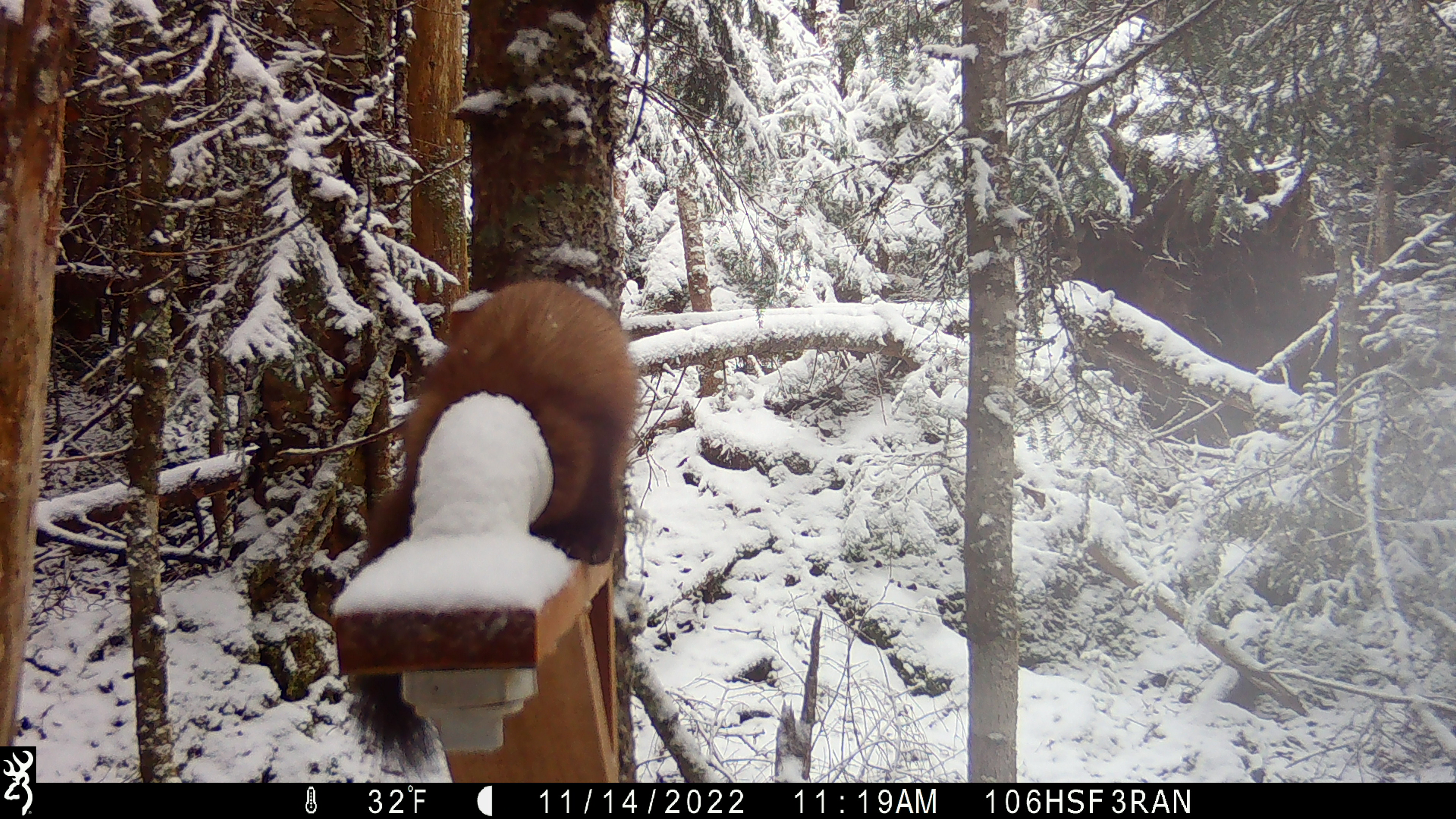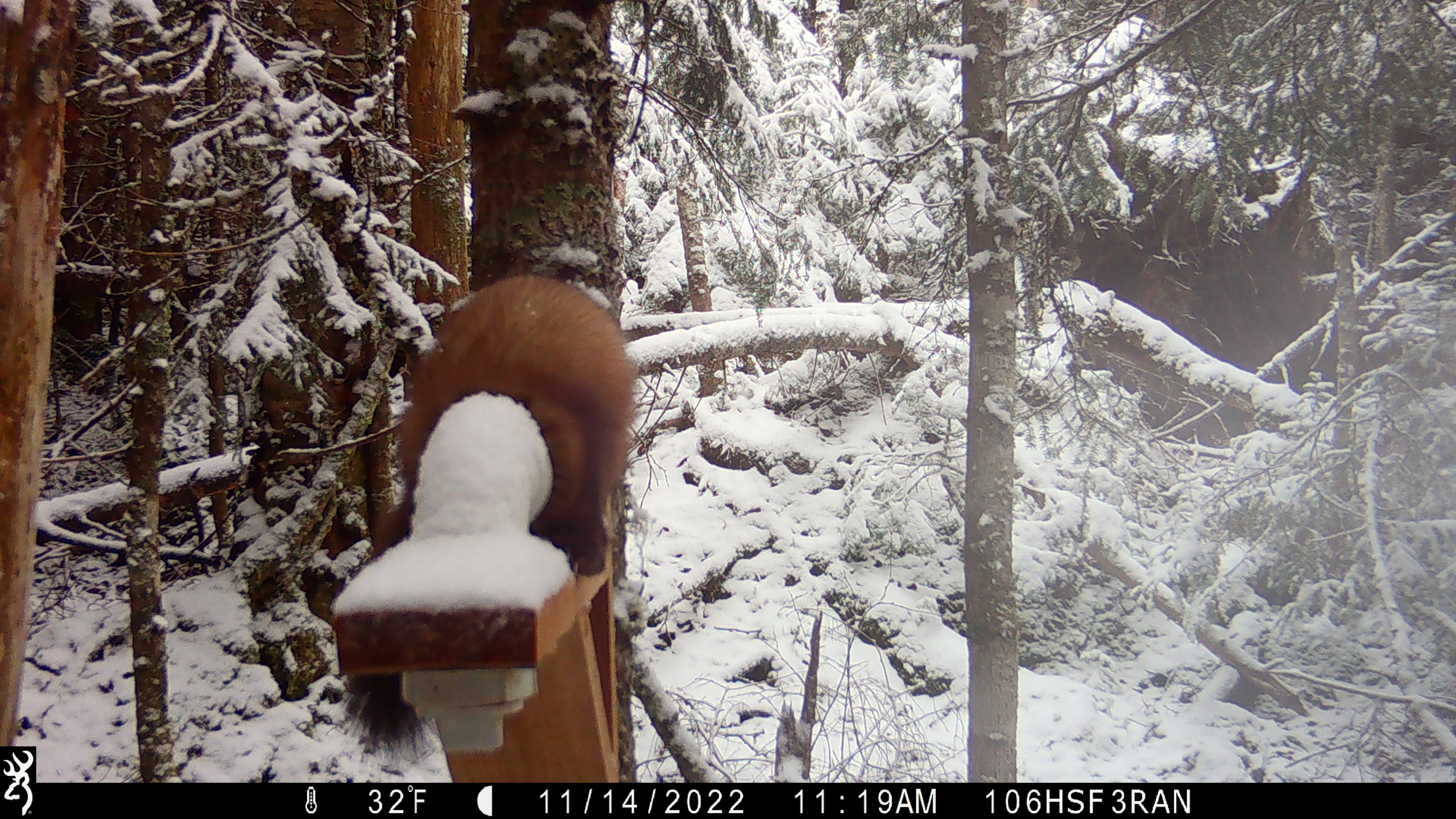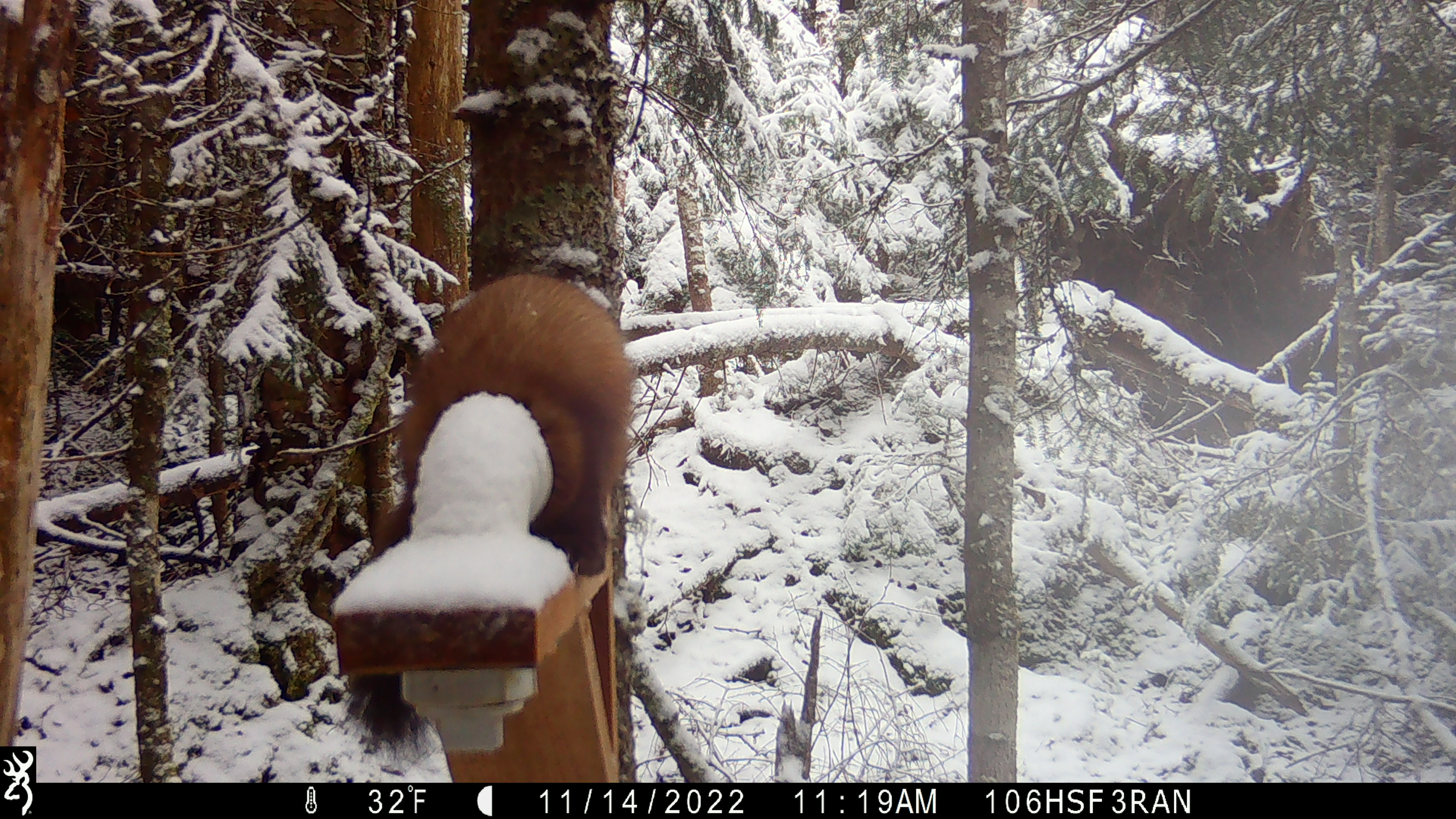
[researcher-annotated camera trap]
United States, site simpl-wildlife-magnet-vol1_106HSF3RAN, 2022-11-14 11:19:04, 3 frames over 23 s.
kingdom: Animalia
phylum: Chordata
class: Mammalia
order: Carnivora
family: Mustelidae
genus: Martes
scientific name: Martes americana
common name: american marten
American marten (Martes americana).